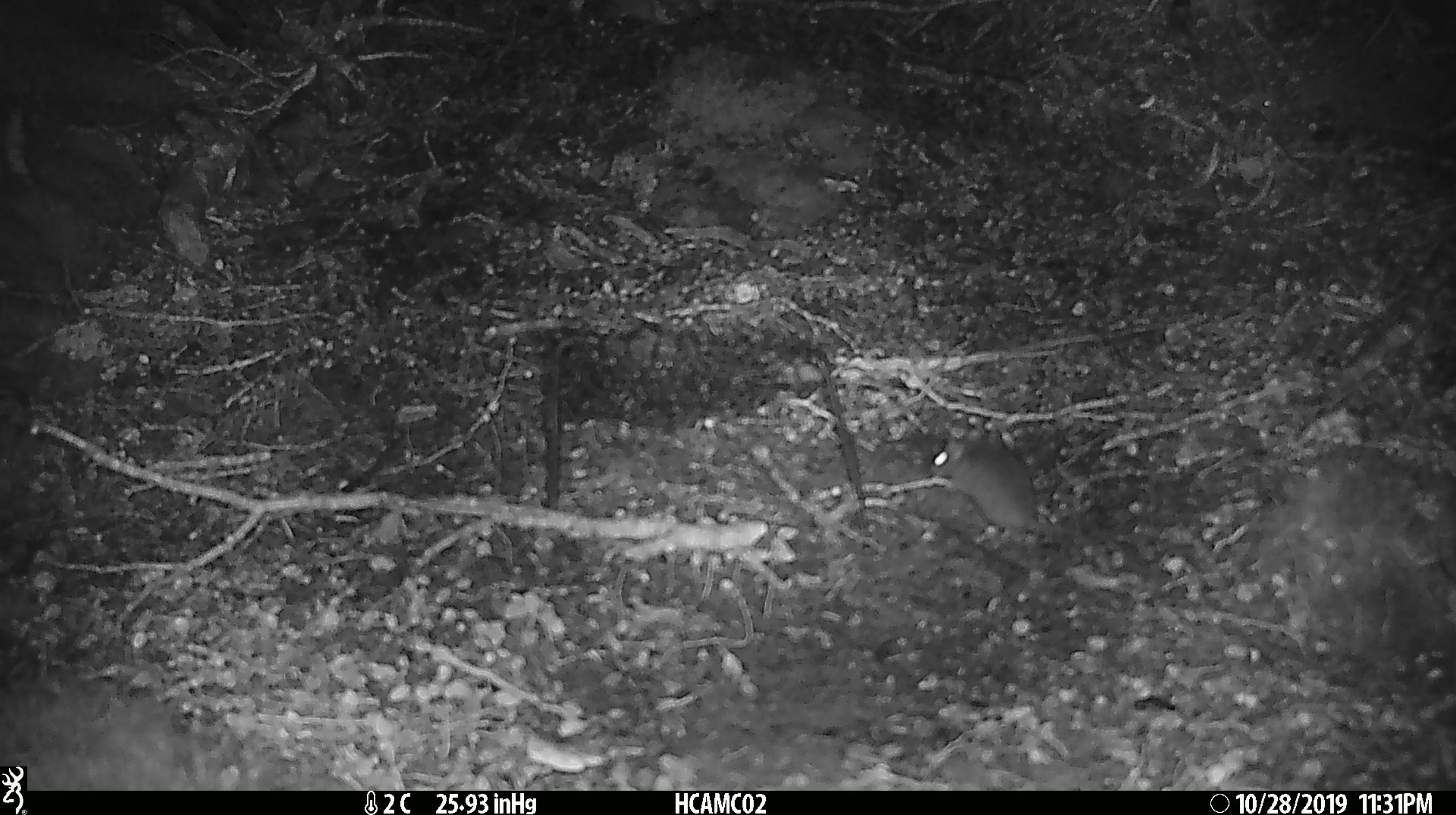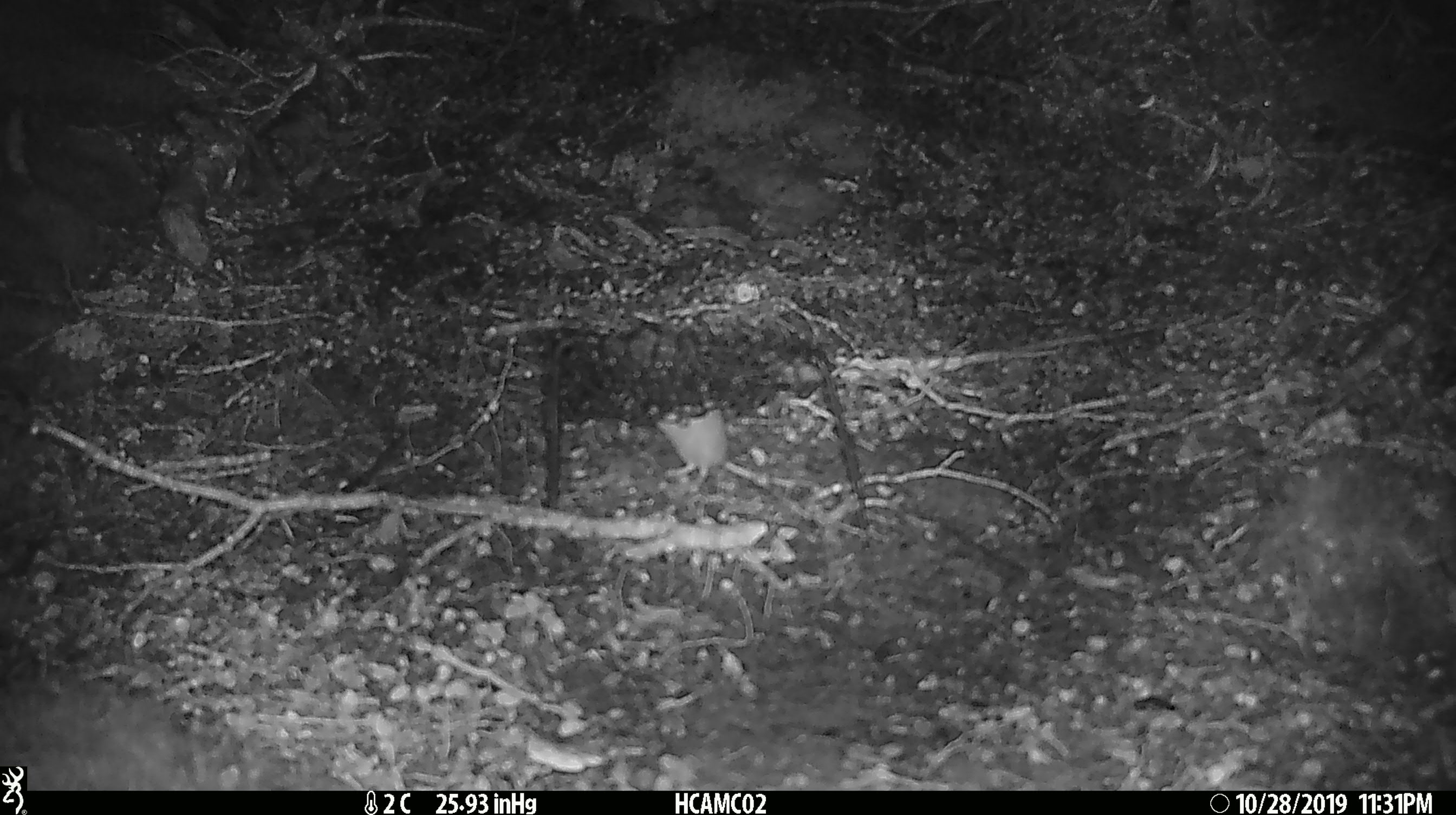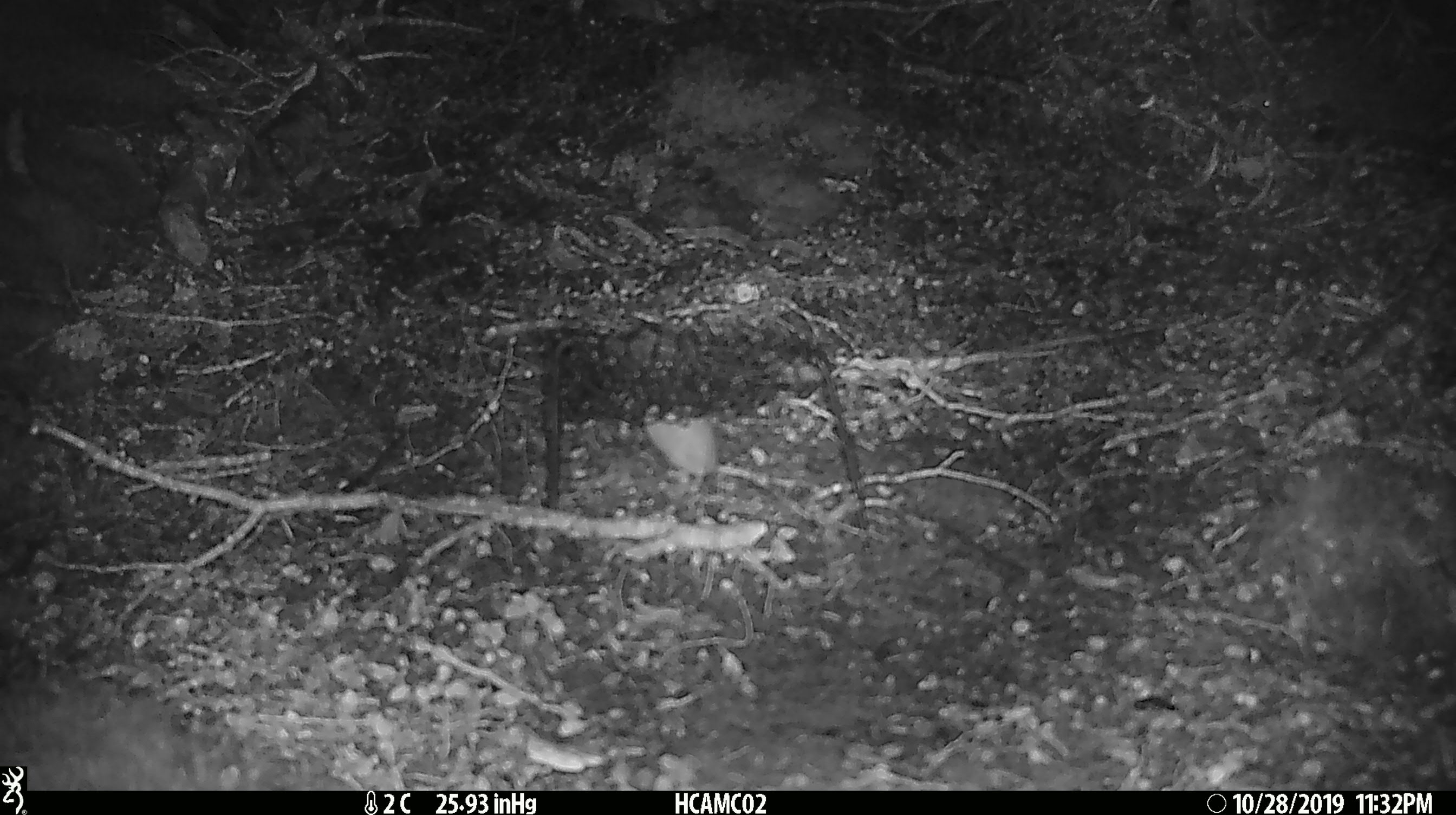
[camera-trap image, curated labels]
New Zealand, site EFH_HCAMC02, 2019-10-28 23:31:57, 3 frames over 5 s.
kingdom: Animalia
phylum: Chordata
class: Mammalia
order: Rodentia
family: Muridae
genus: Mus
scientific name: Mus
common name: mouse